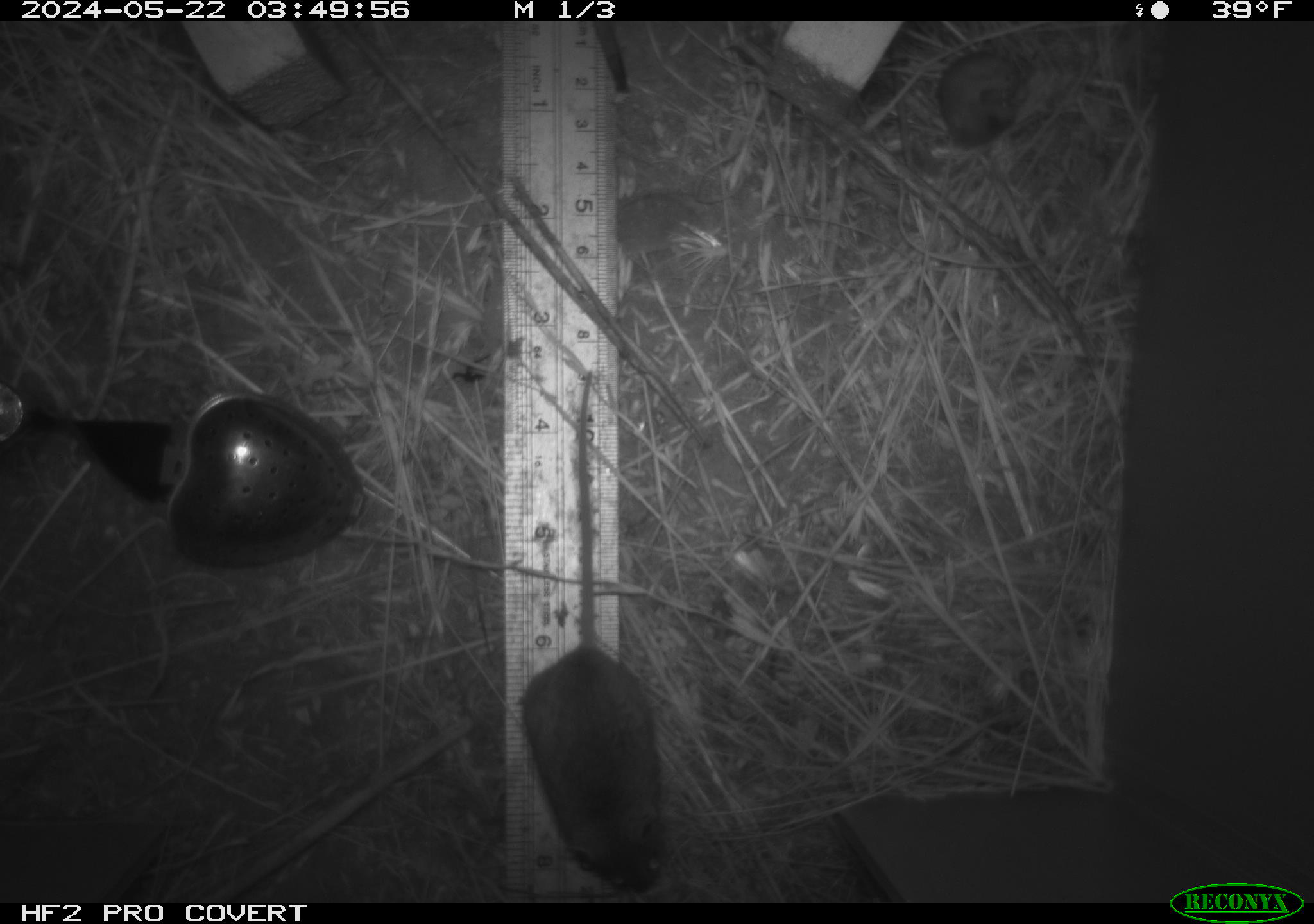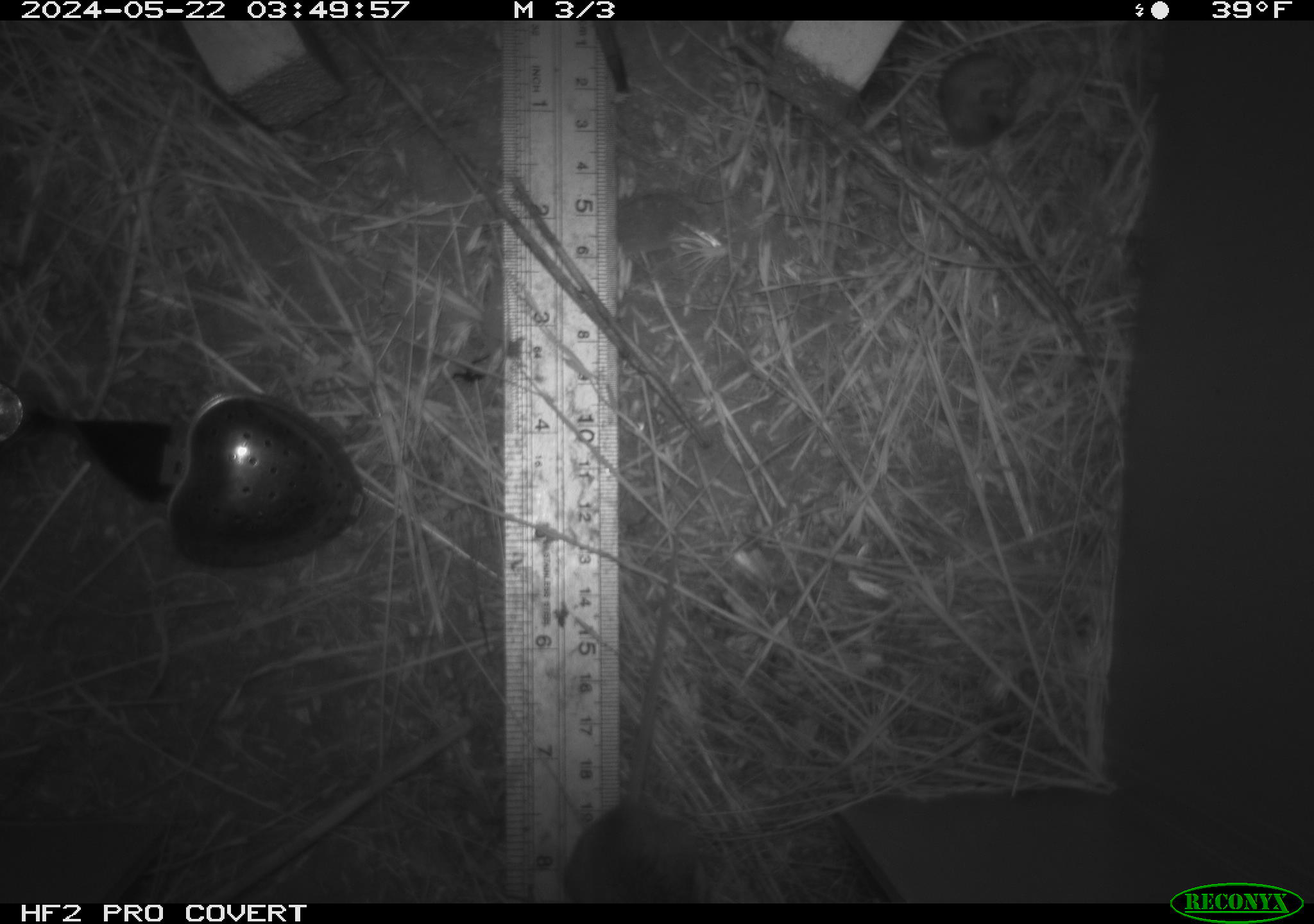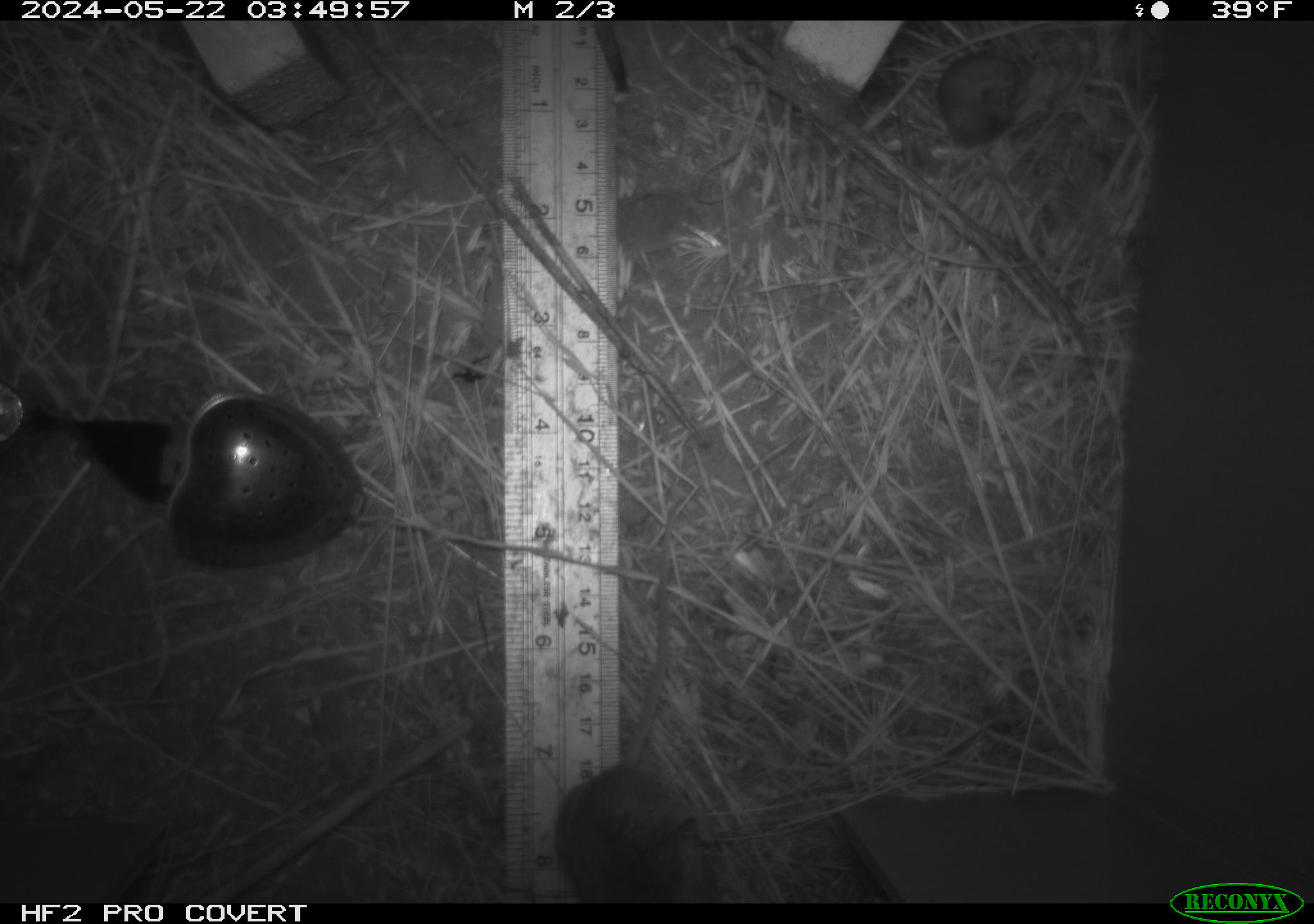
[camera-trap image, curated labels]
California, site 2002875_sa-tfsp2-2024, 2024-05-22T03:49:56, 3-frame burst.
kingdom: Animalia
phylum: Chordata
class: Mammalia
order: Rodentia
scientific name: Rodentia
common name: mouse species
Mouse species (Rodentia).